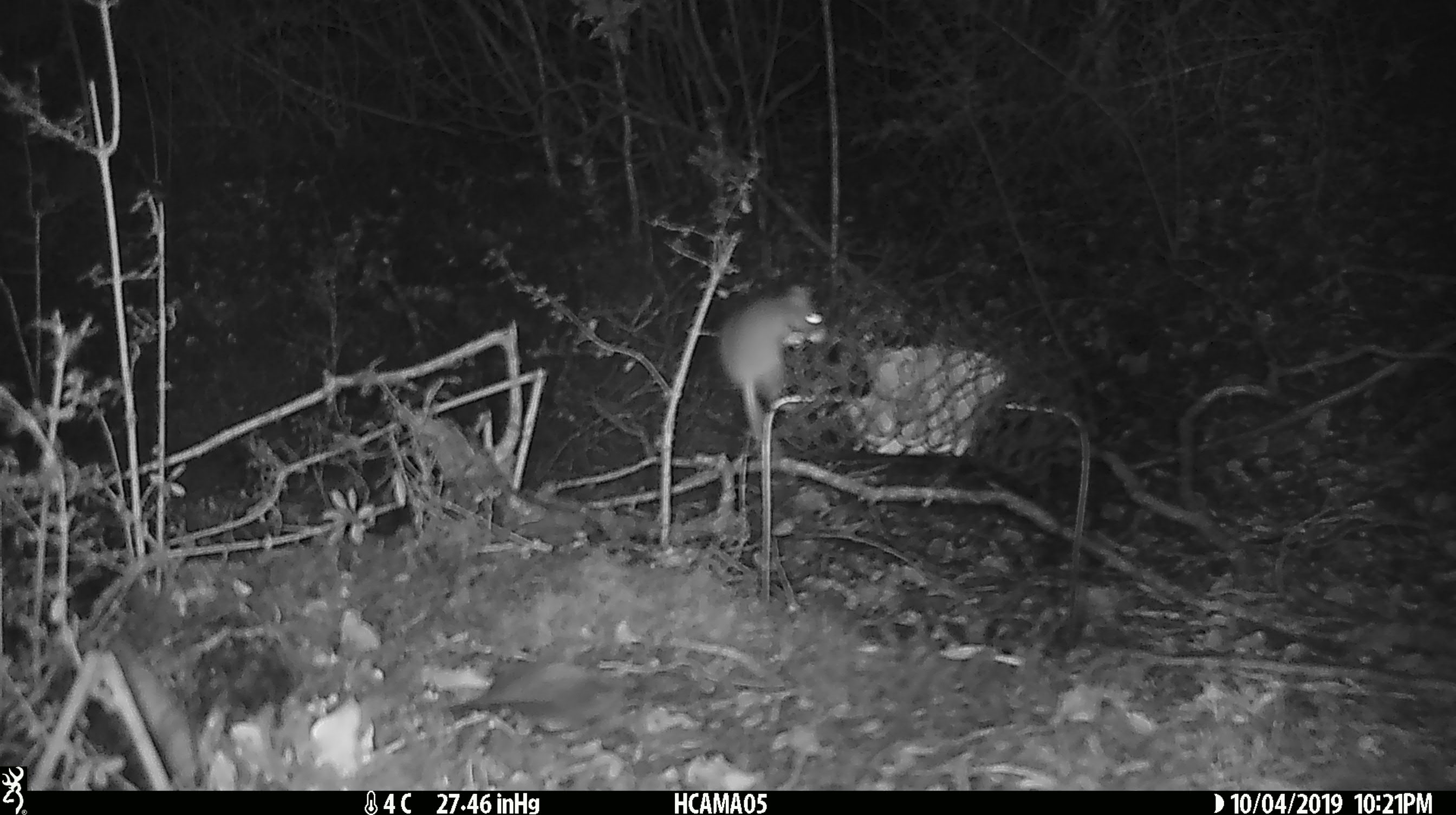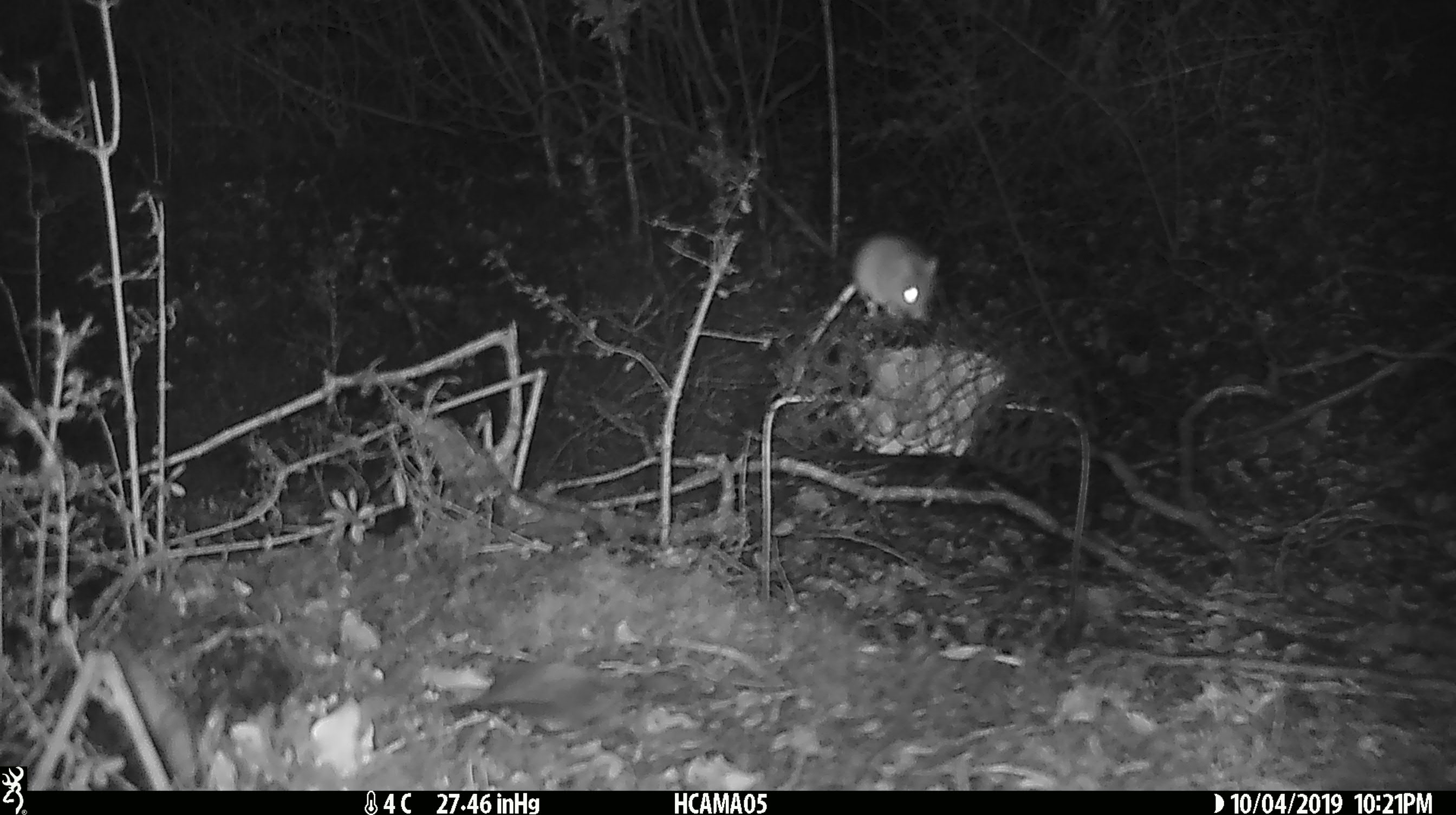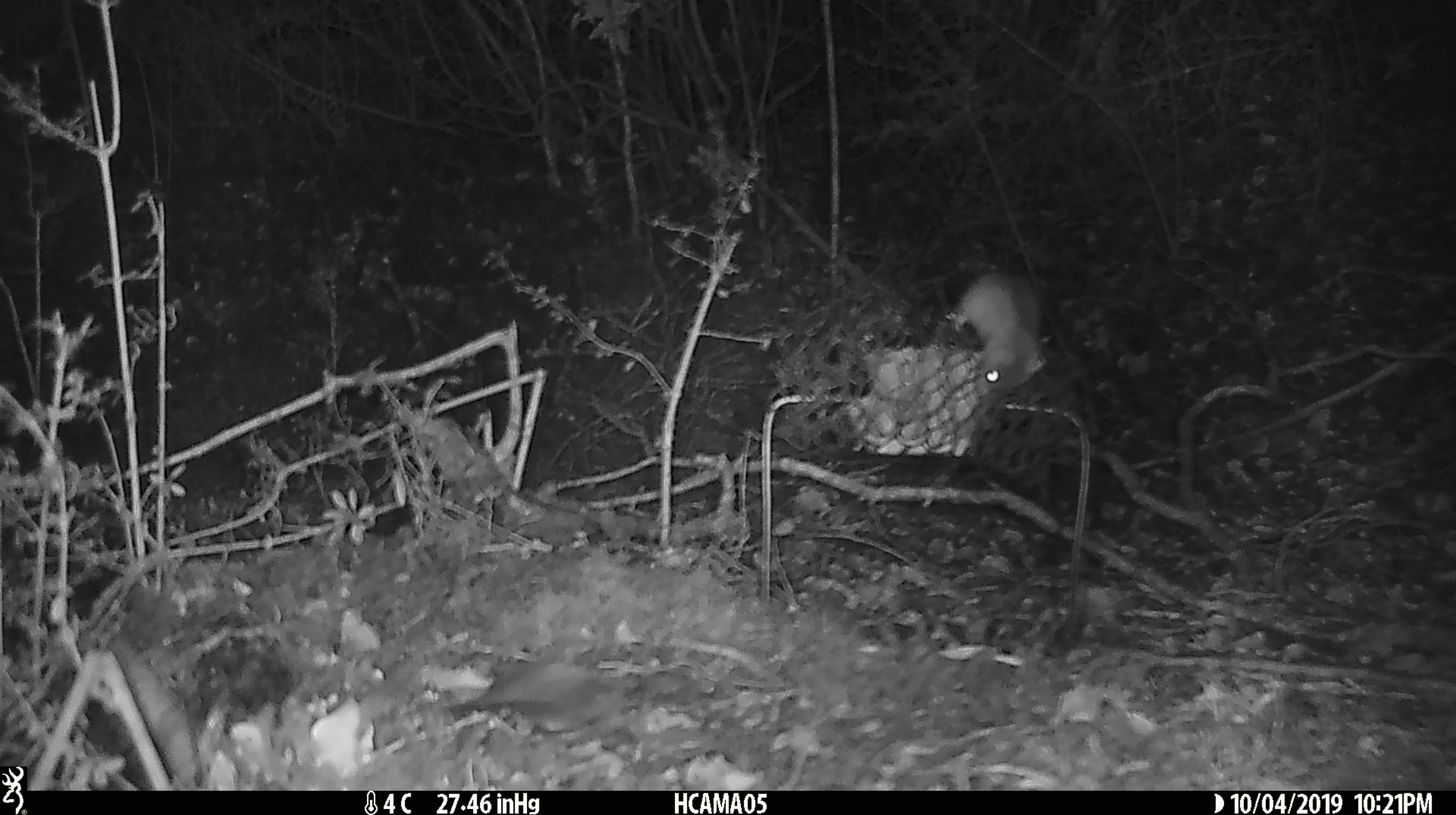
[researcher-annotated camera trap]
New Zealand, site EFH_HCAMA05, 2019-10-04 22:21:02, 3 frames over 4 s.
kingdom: Animalia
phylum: Chordata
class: Mammalia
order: Rodentia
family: Muridae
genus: Mus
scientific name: Mus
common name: mouse